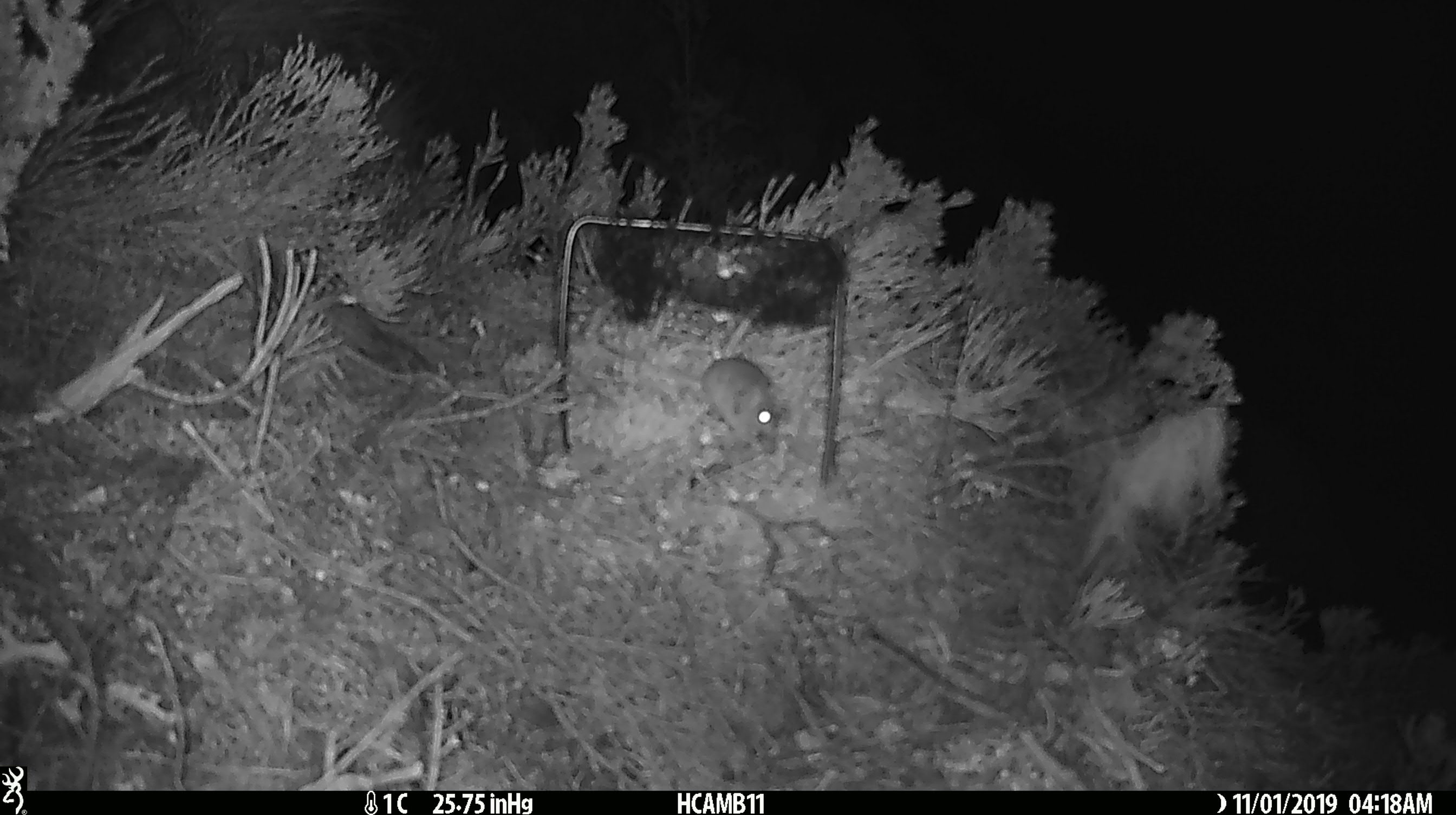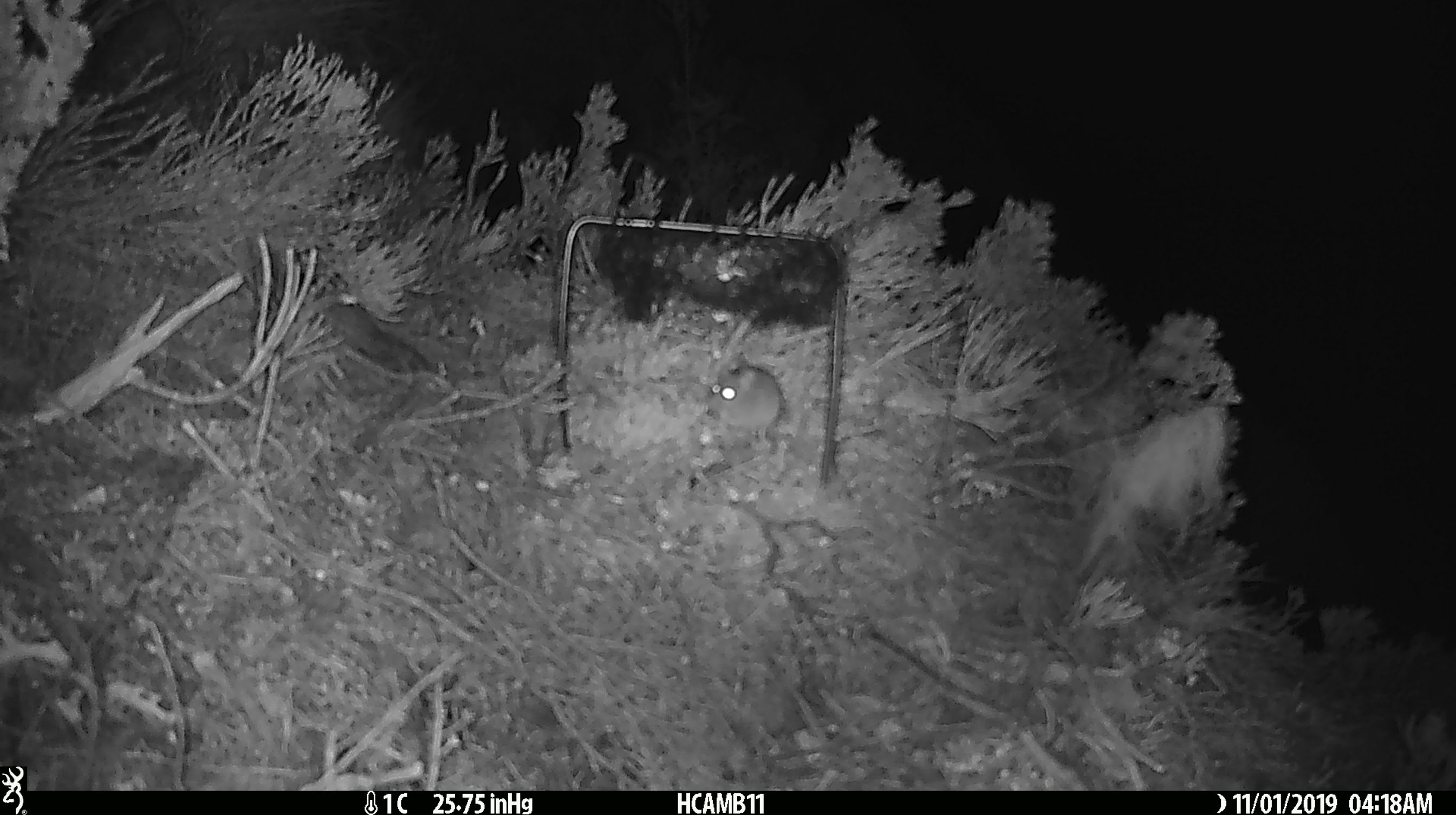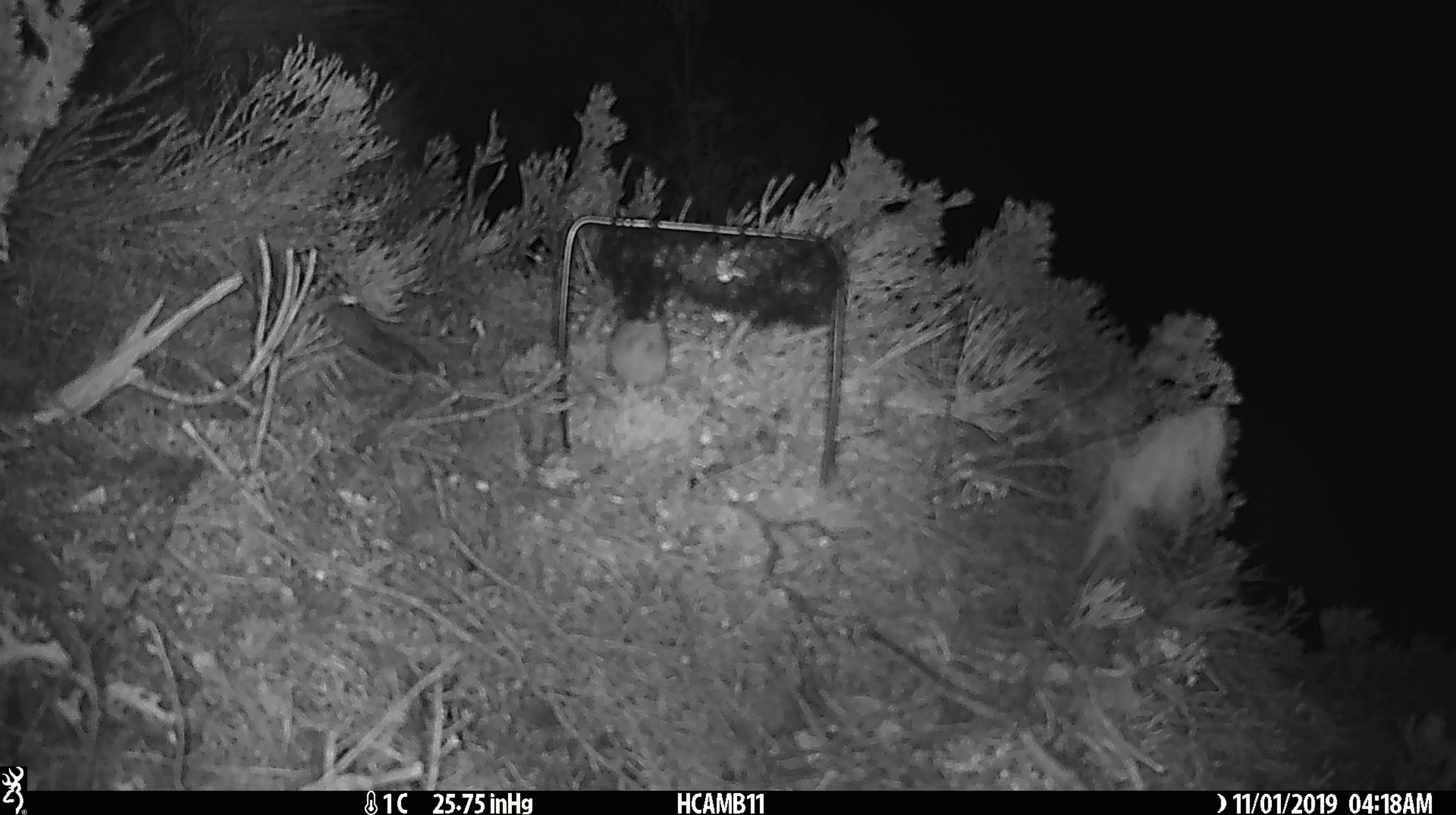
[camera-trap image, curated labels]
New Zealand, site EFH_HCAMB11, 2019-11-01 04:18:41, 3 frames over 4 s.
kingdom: Animalia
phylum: Chordata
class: Mammalia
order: Rodentia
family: Muridae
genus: Mus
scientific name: Mus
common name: mouse